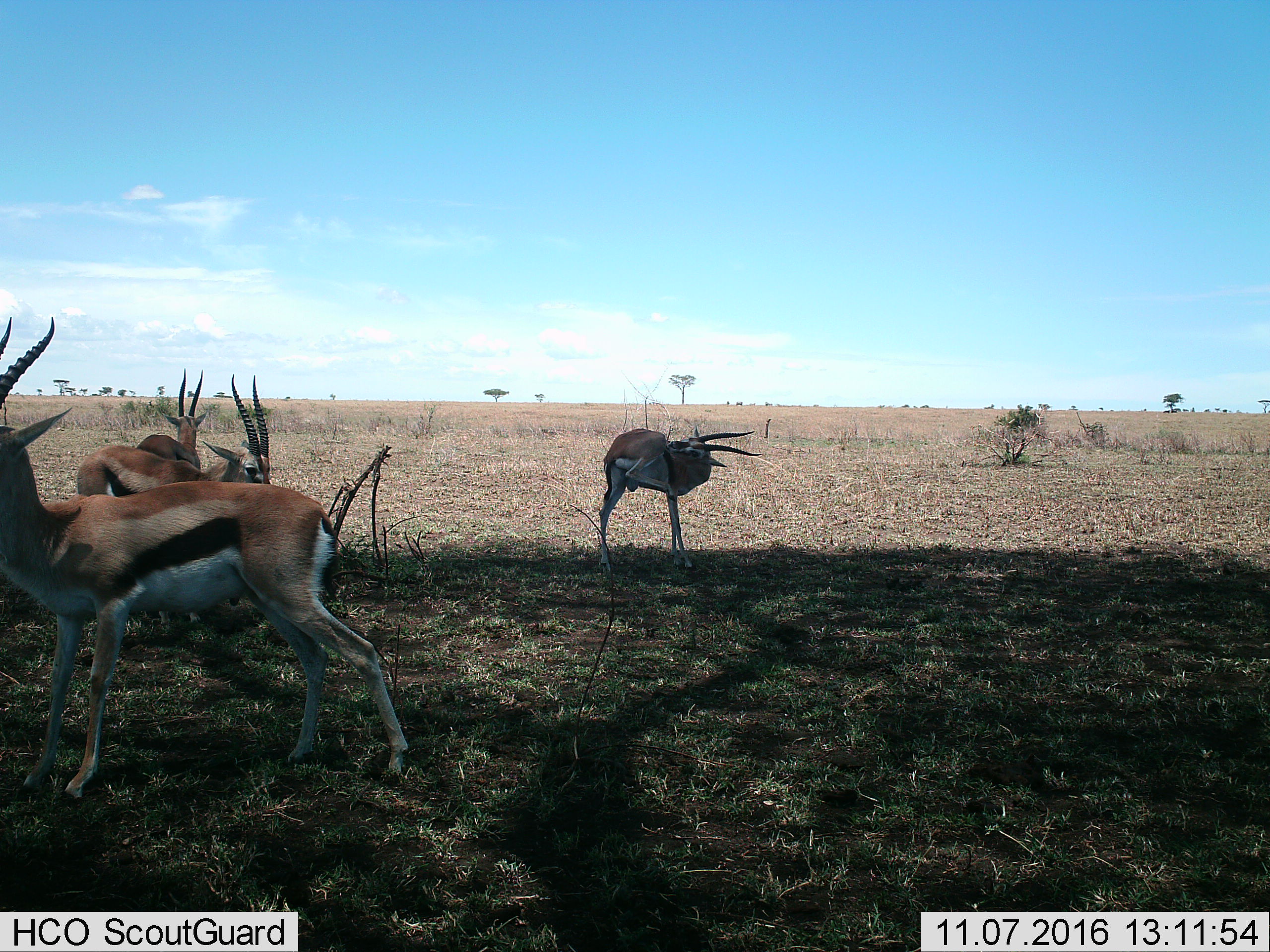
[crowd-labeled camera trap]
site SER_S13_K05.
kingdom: Animalia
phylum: Chordata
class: Mammalia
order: Artiodactyla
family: Bovidae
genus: Eudorcas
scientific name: Eudorcas thomsonii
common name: thomson's gazelle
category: gazellethomsons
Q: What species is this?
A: Gazellethomsons (thomson's gazelle) (Eudorcas thomsonii).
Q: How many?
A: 4.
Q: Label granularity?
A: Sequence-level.